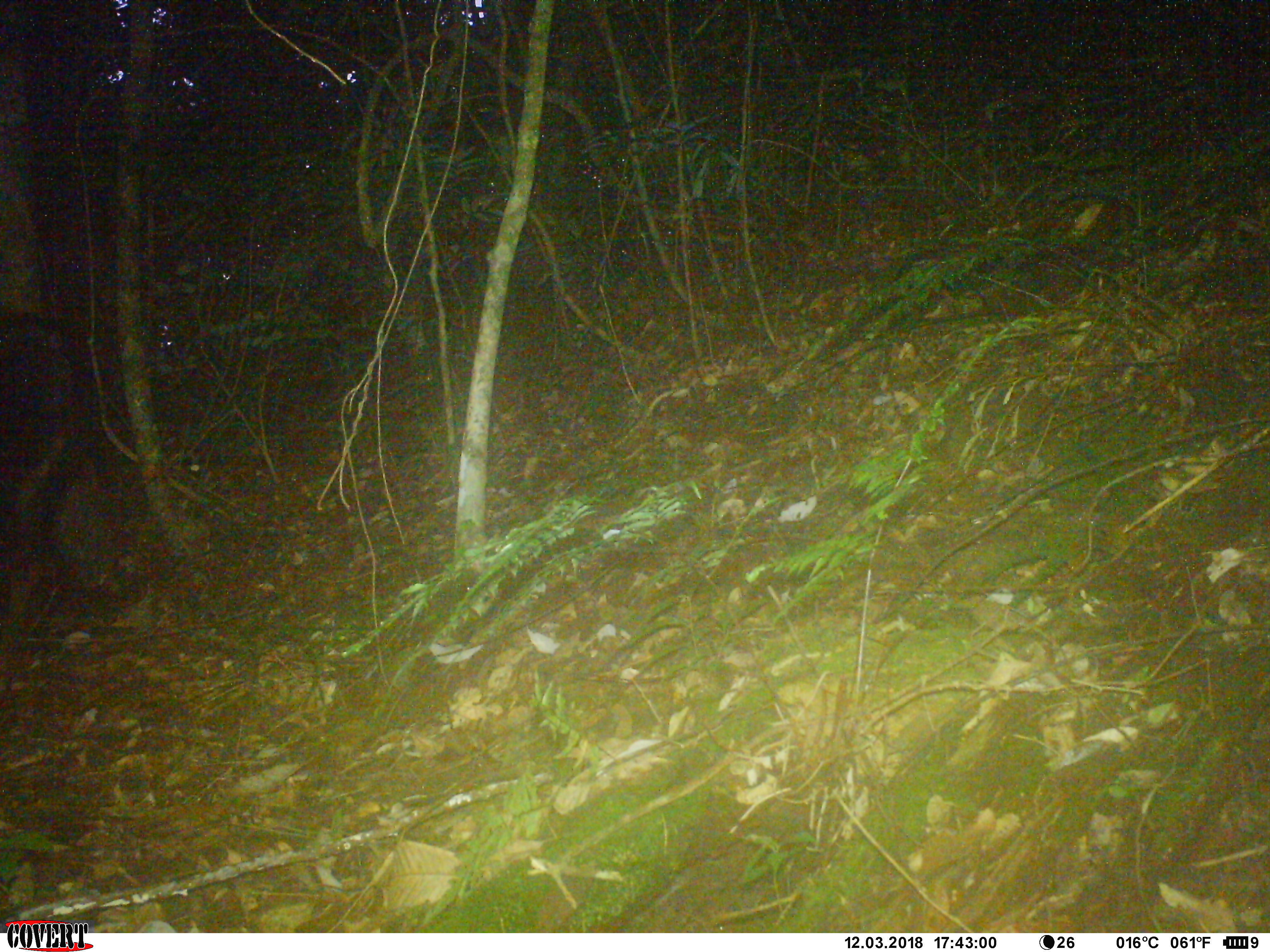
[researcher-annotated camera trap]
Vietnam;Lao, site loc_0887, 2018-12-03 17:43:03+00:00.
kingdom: Animalia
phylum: Chordata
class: Mammalia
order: Artiodactyla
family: Bovidae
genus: Capricornis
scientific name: Capricornis sumatraensis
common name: chinese serow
Chinese serow (Capricornis sumatraensis). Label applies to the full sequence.